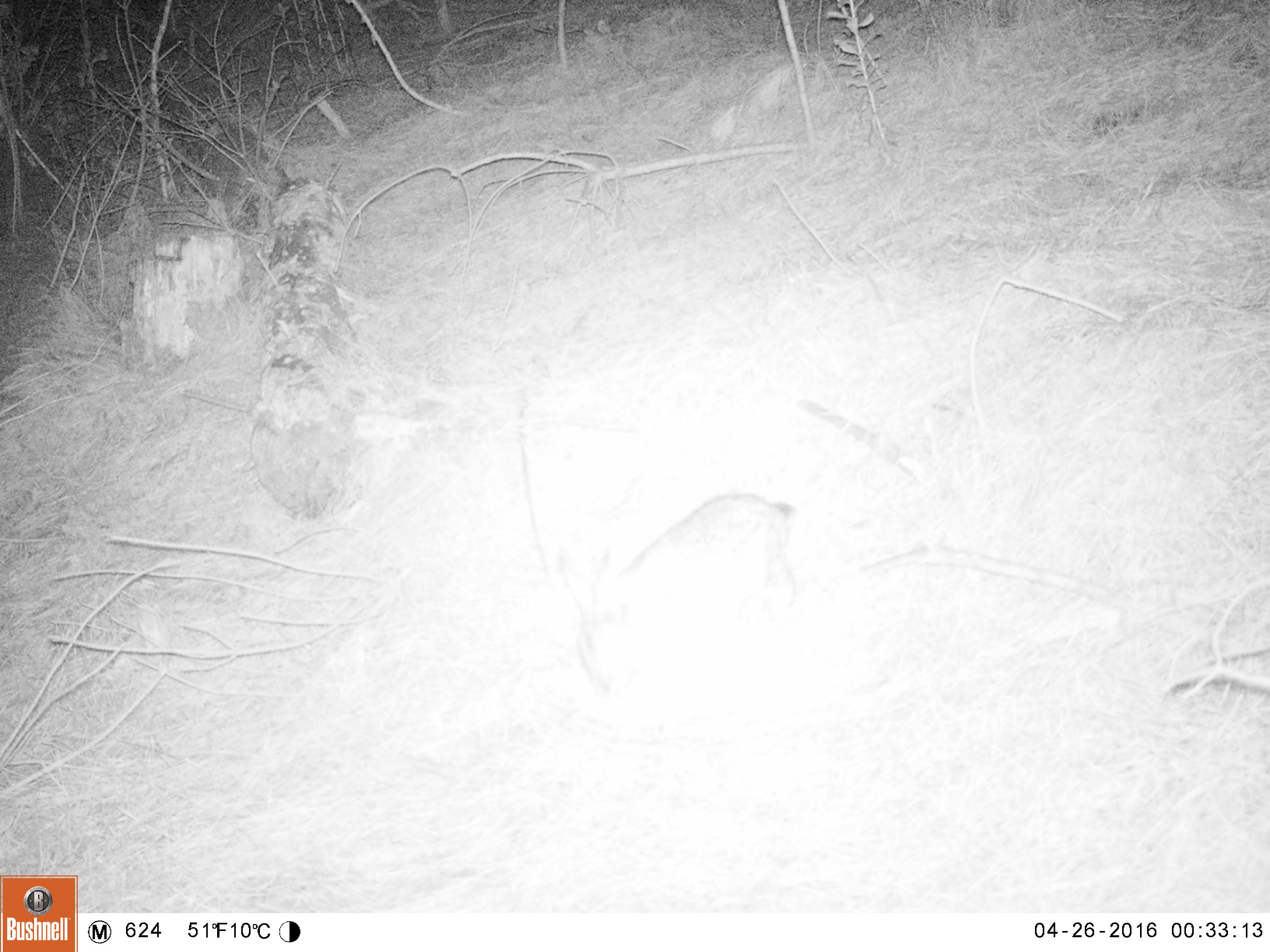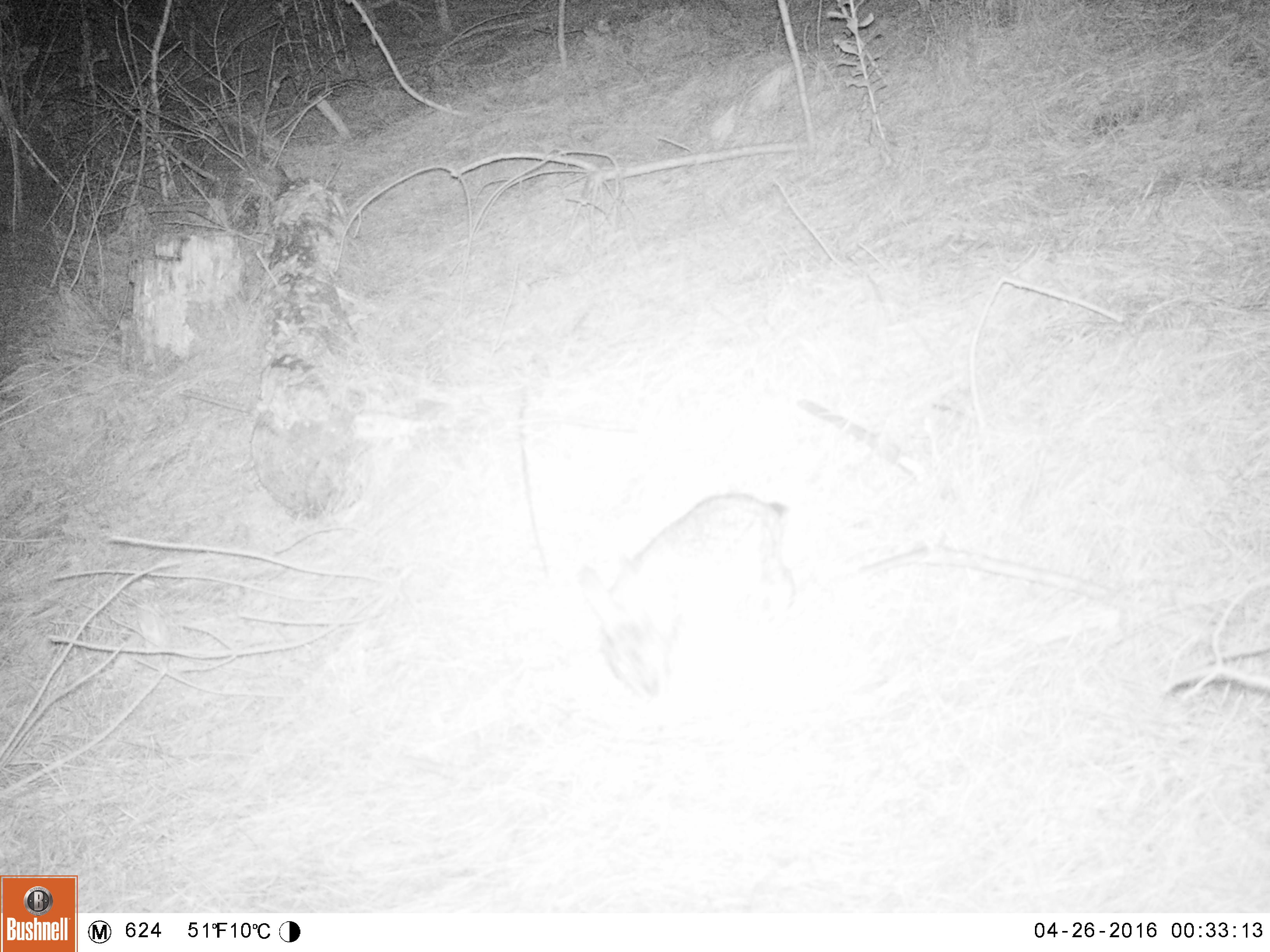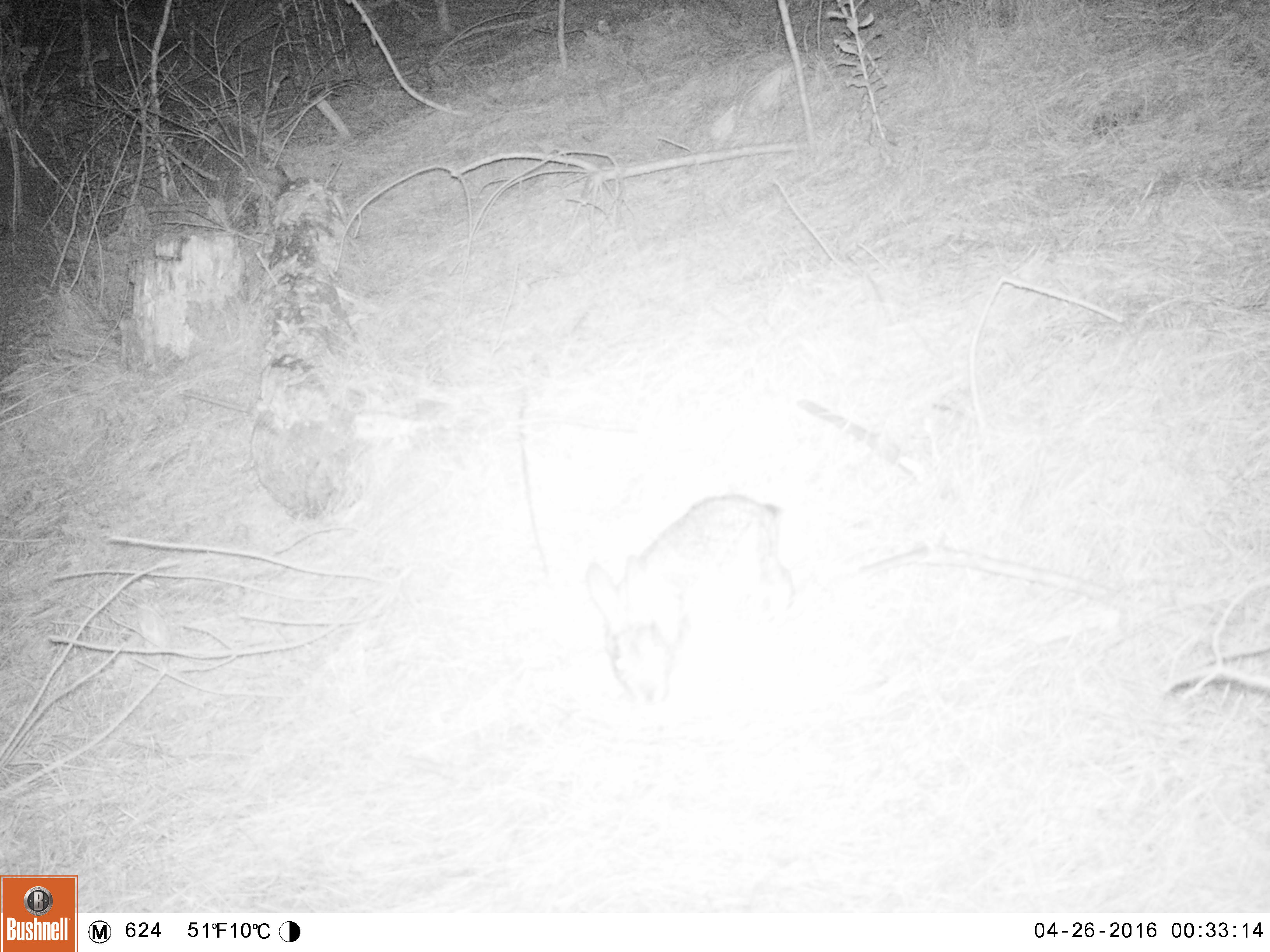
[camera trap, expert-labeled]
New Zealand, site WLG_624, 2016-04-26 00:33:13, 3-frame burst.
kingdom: Animalia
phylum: Chordata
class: Mammalia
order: Lagomorpha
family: Leporidae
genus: Oryctolagus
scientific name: Oryctolagus cuniculus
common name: european rabbit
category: rabbit